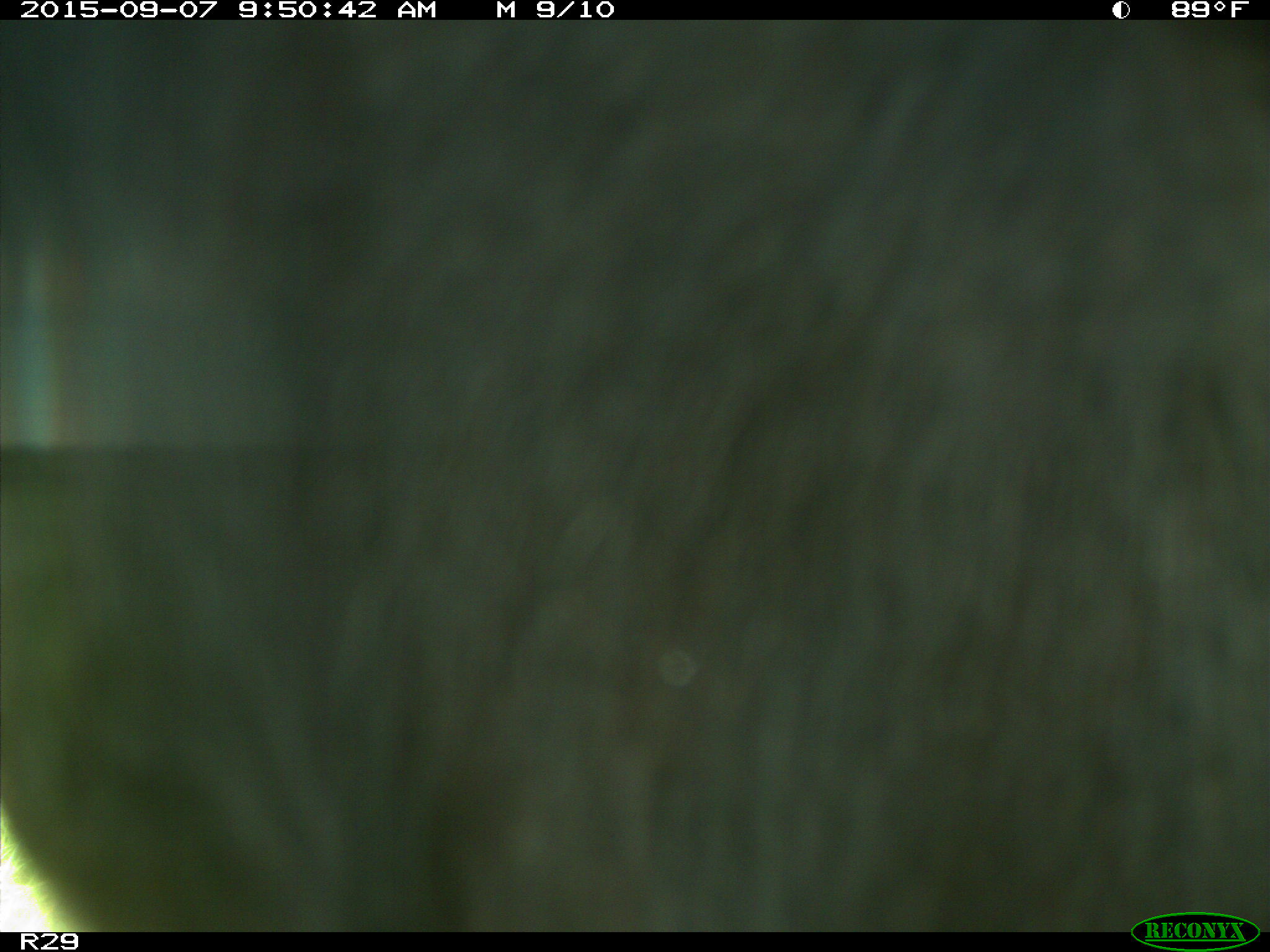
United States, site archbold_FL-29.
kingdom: Animalia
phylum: Chordata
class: Mammalia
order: Artiodactyla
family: Bovidae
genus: Bos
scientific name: Bos taurus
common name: domestic cow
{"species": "Bos taurus (domestic cow)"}